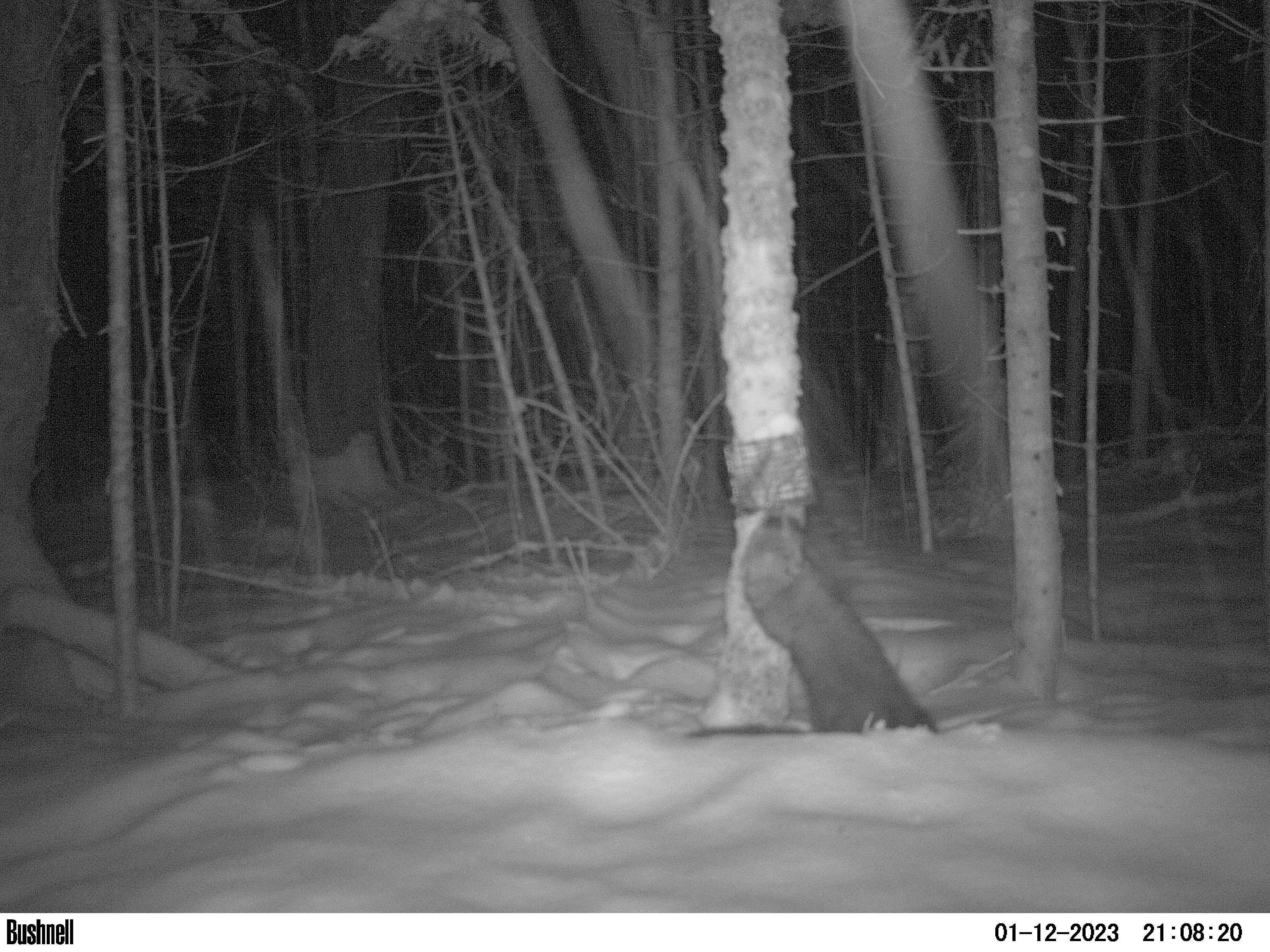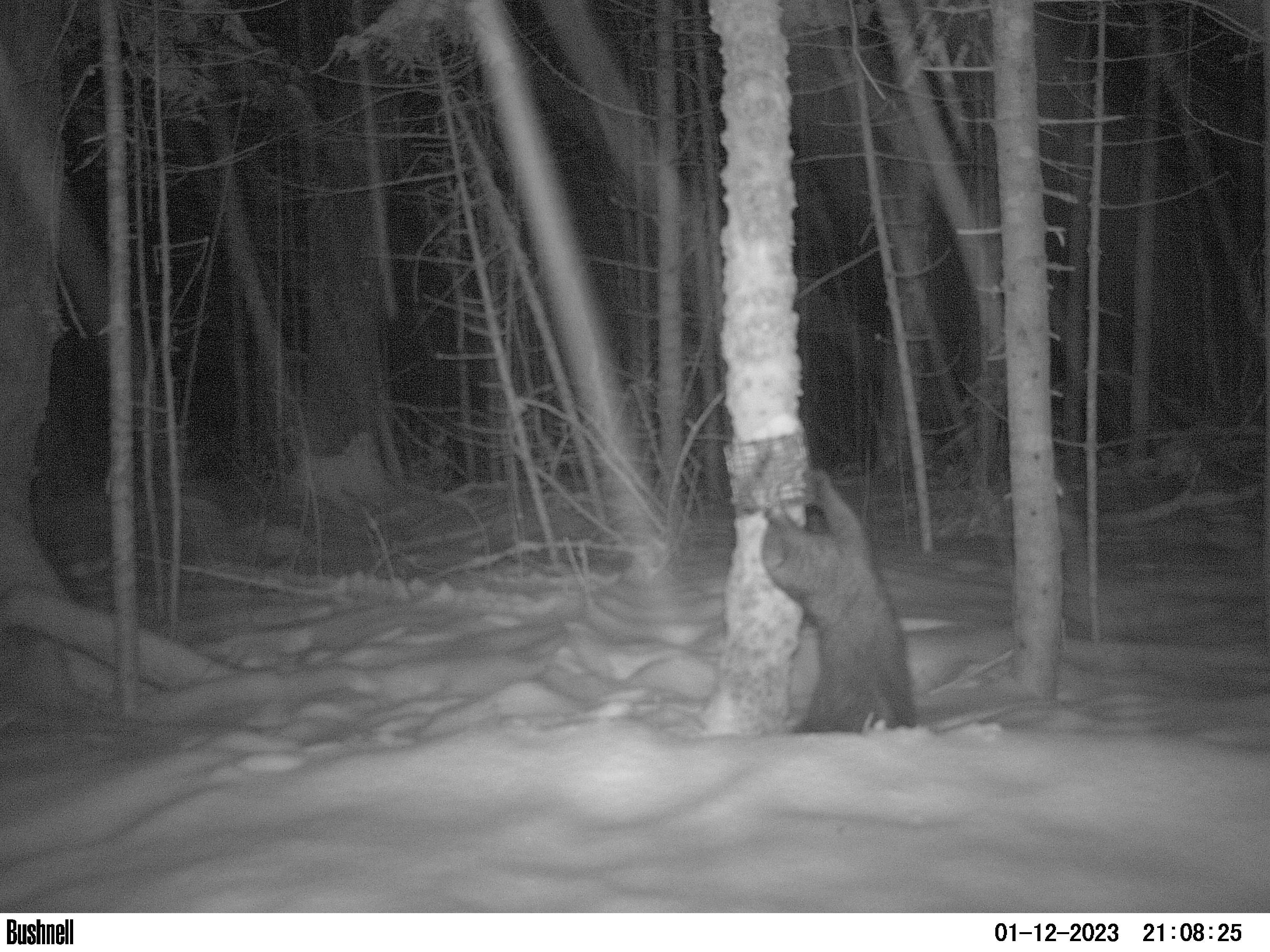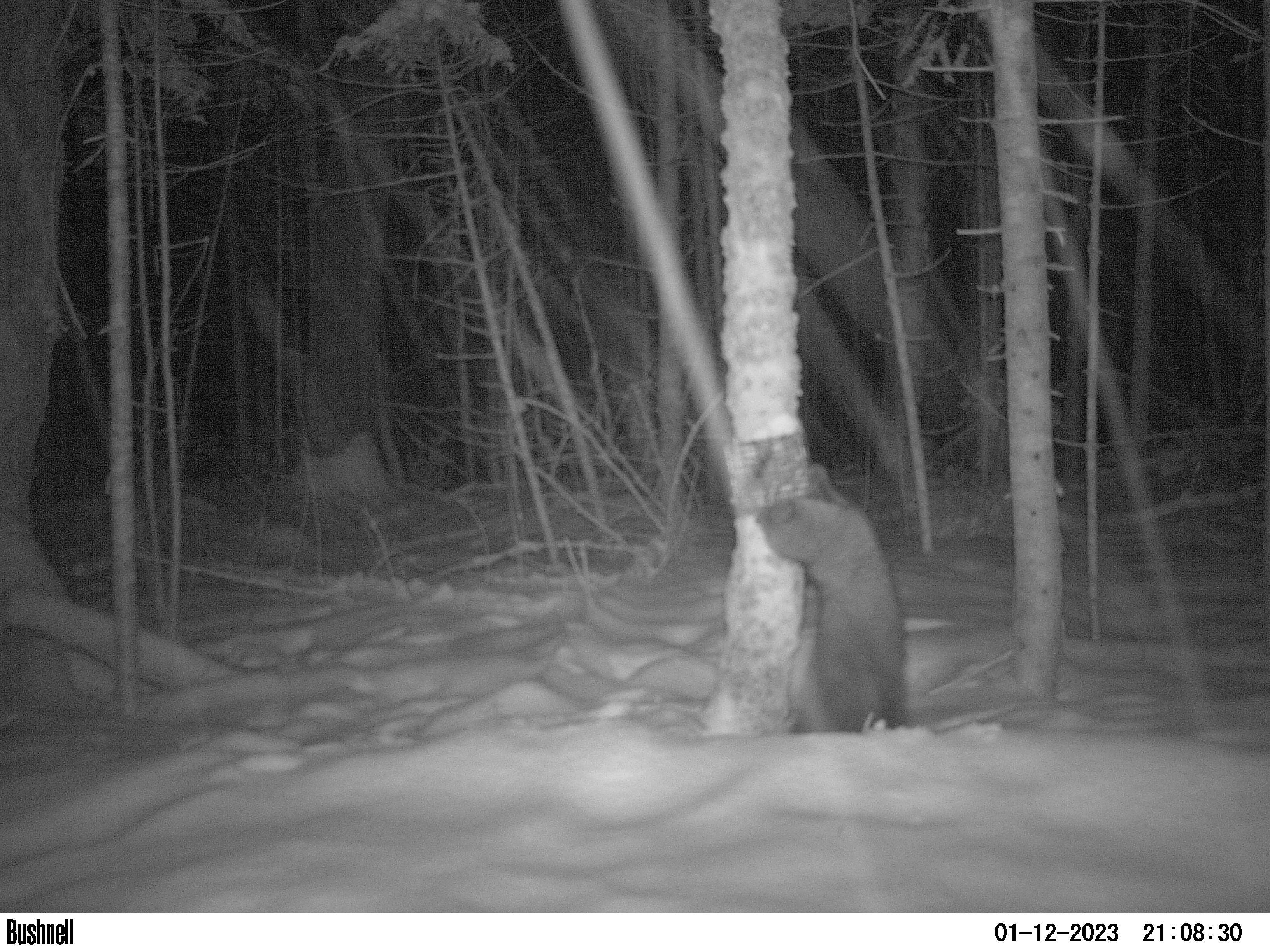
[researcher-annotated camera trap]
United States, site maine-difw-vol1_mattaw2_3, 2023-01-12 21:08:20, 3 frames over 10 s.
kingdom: Animalia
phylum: Chordata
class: Mammalia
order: Carnivora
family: Mustelidae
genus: Pekania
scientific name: Pekania pennanti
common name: fisher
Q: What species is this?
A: Fisher (Pekania pennanti).